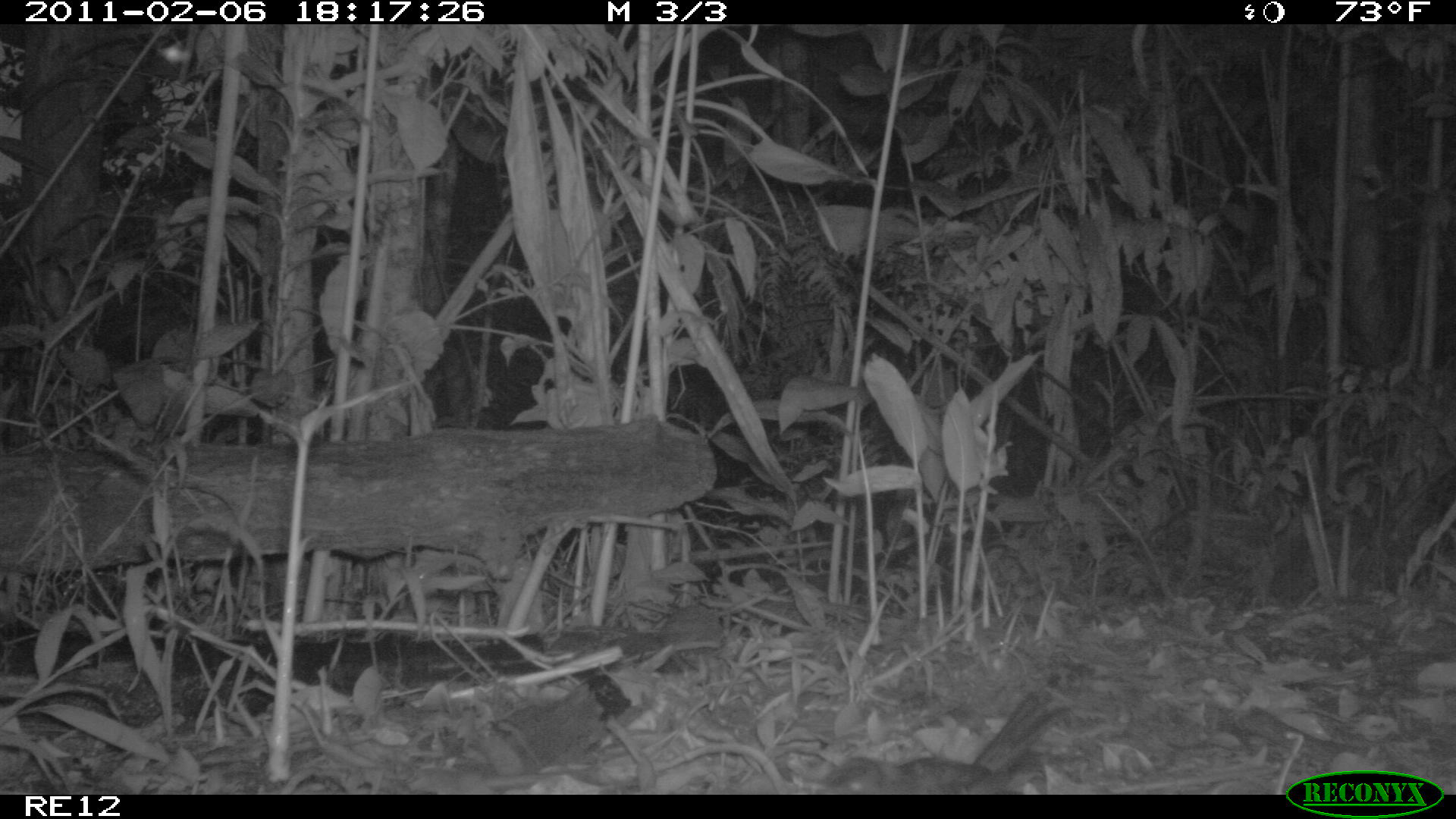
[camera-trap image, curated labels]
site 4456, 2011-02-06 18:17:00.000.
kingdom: Animalia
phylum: Chordata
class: Aves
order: Passeriformes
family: Muscicapidae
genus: Saxicola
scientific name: Saxicola tectes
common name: réunion stonechat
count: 1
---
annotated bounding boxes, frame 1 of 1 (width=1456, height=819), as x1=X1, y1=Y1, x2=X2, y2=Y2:
saxicola tectes: x1=822, y1=685, x2=1073, y2=792